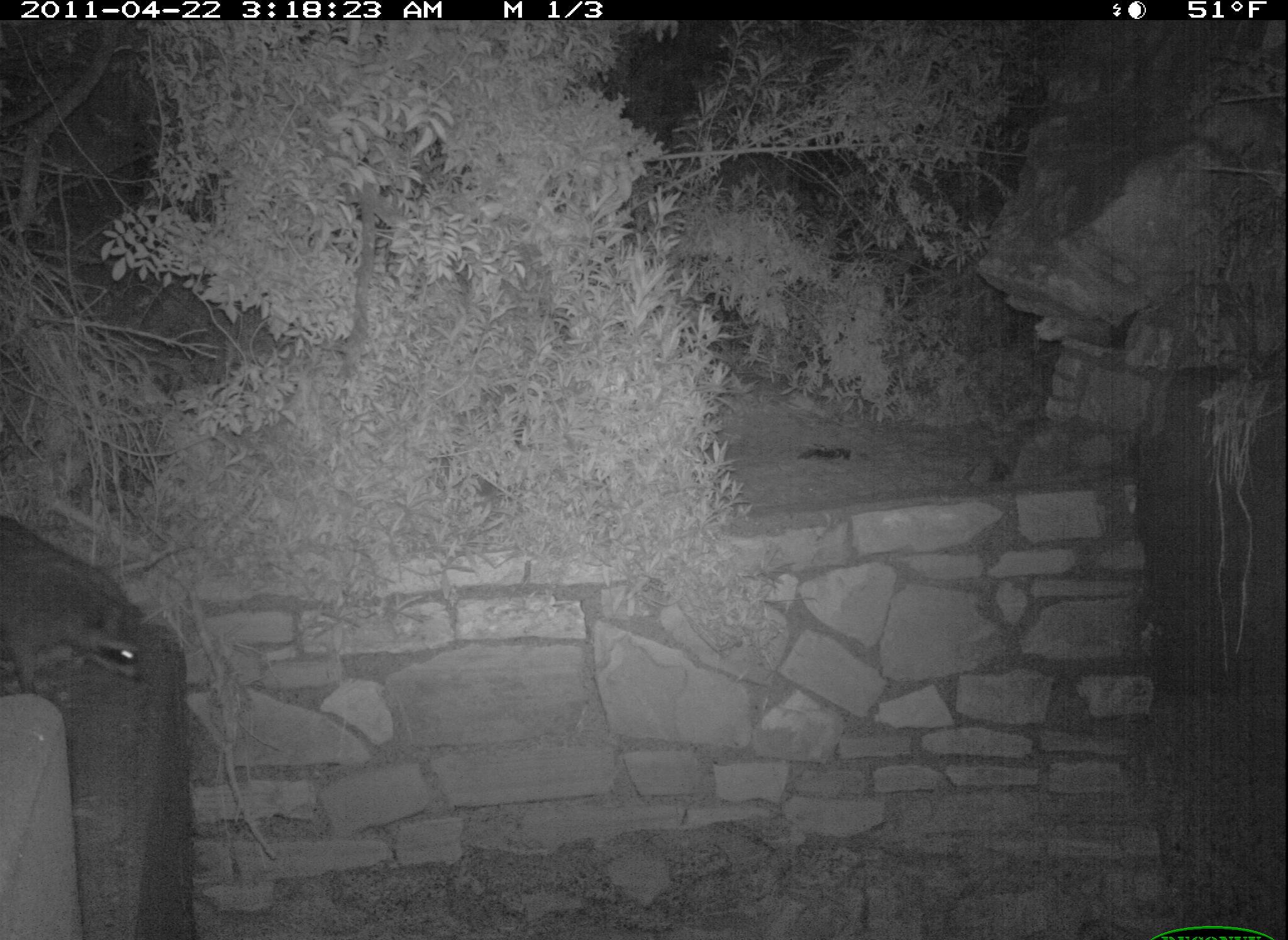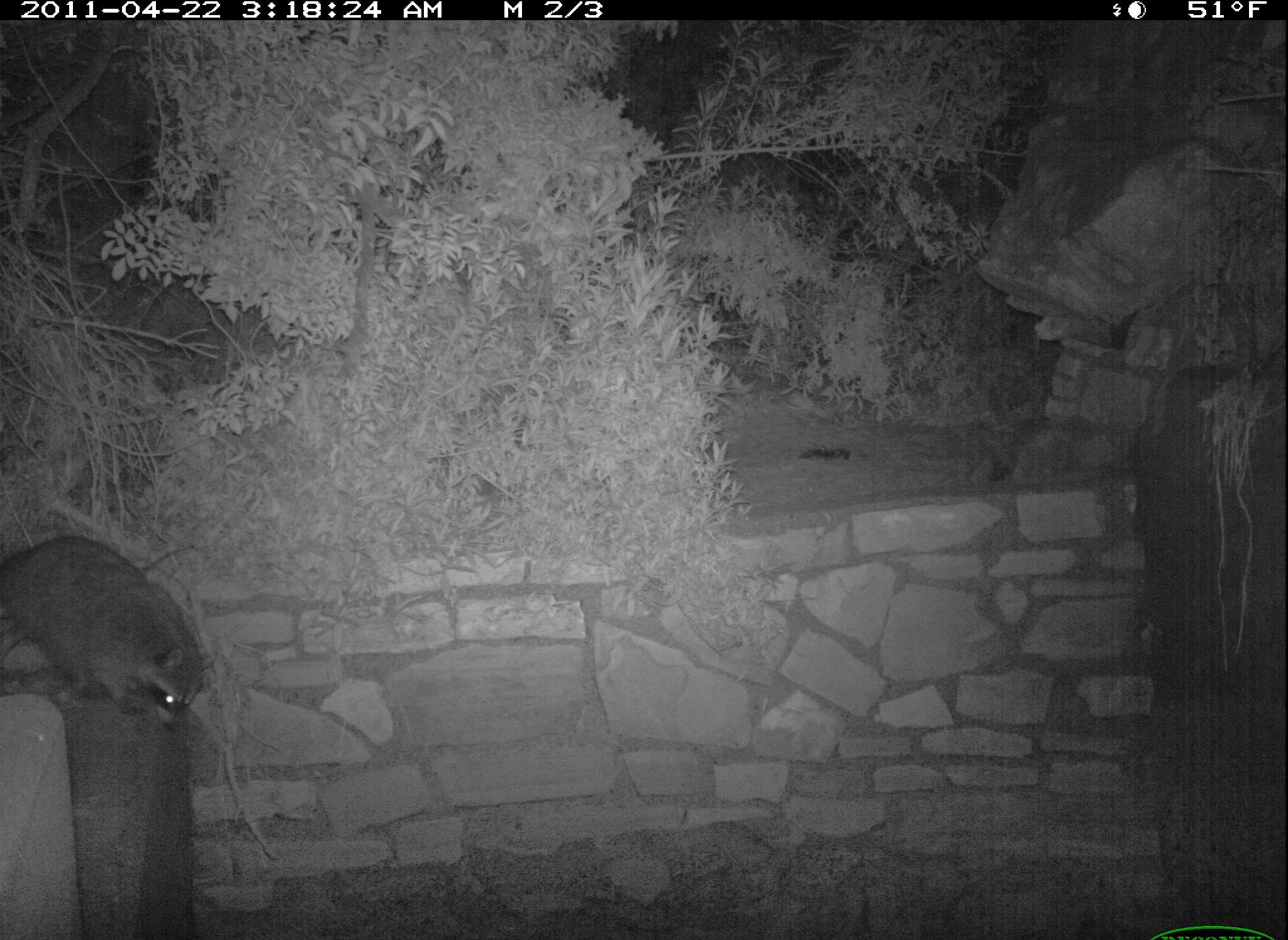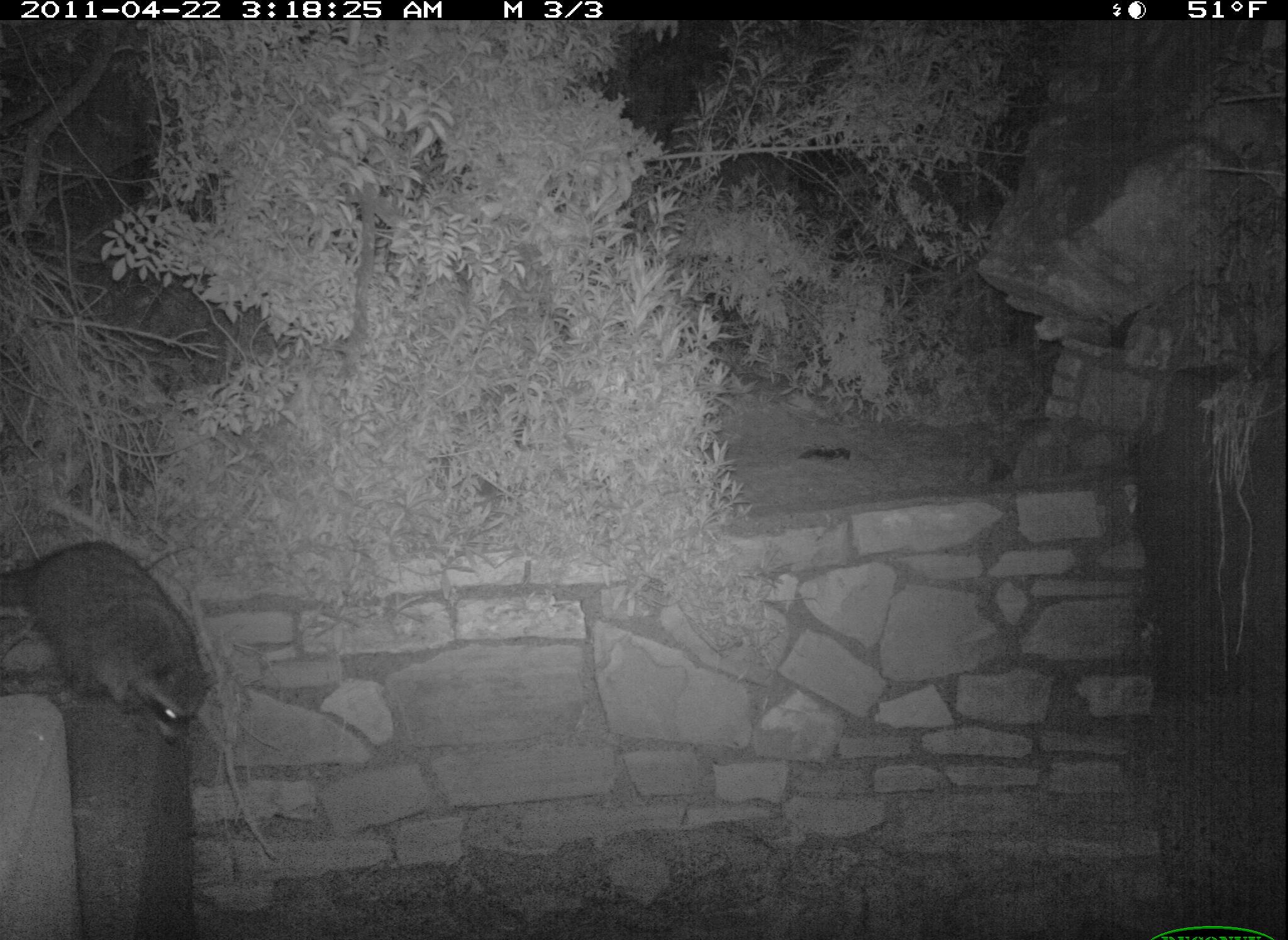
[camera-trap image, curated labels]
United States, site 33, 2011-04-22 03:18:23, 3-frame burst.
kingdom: Animalia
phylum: Chordata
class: Mammalia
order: Carnivora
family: Procyonidae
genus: Procyon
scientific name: Procyon lotor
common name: raccoon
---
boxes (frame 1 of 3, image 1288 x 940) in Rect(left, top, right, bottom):
raccoon: Rect(2, 512, 155, 709)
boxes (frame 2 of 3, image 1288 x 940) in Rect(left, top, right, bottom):
raccoon: Rect(3, 522, 262, 725)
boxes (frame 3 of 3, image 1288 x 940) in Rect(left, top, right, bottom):
raccoon: Rect(0, 527, 221, 757)